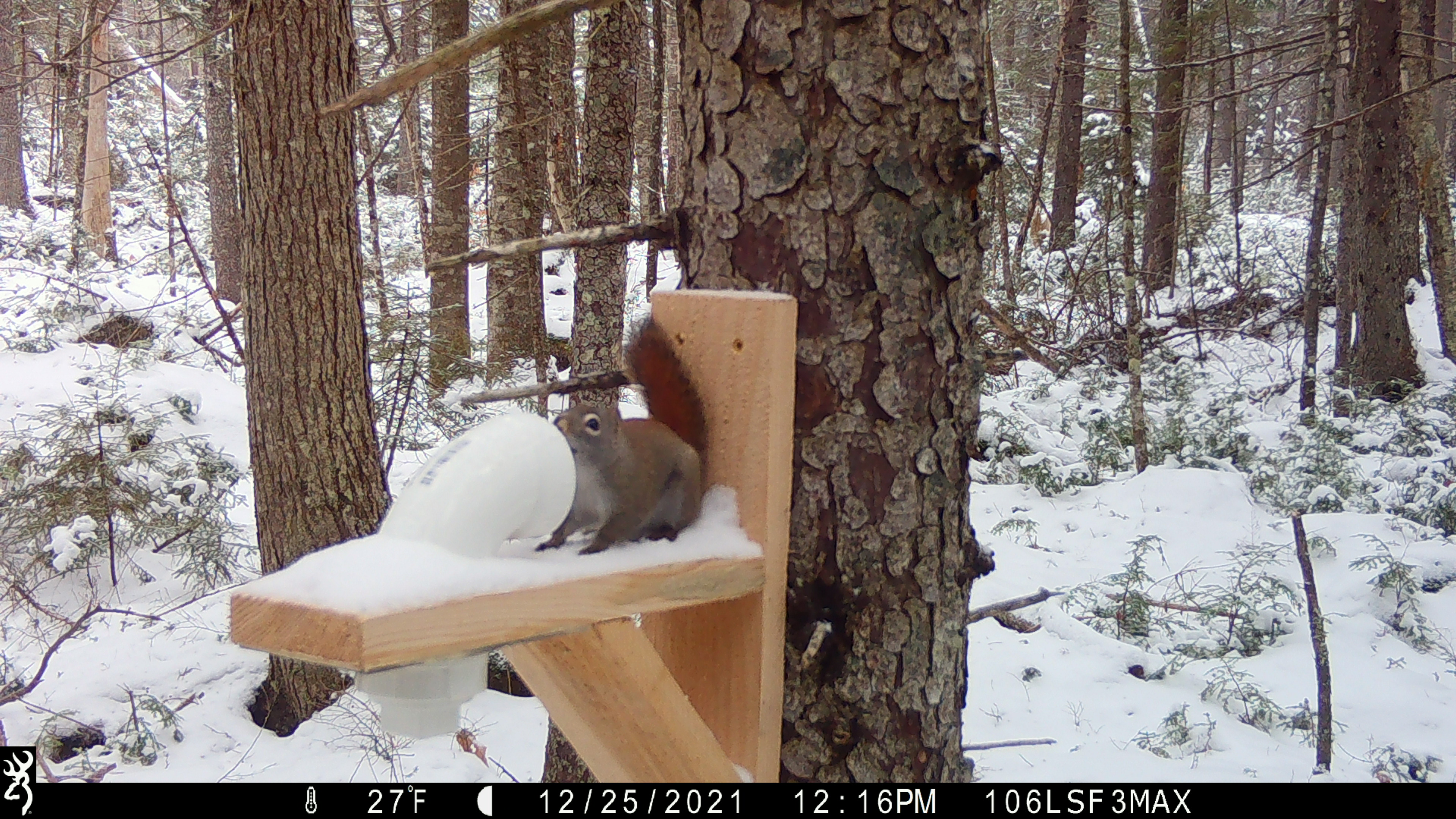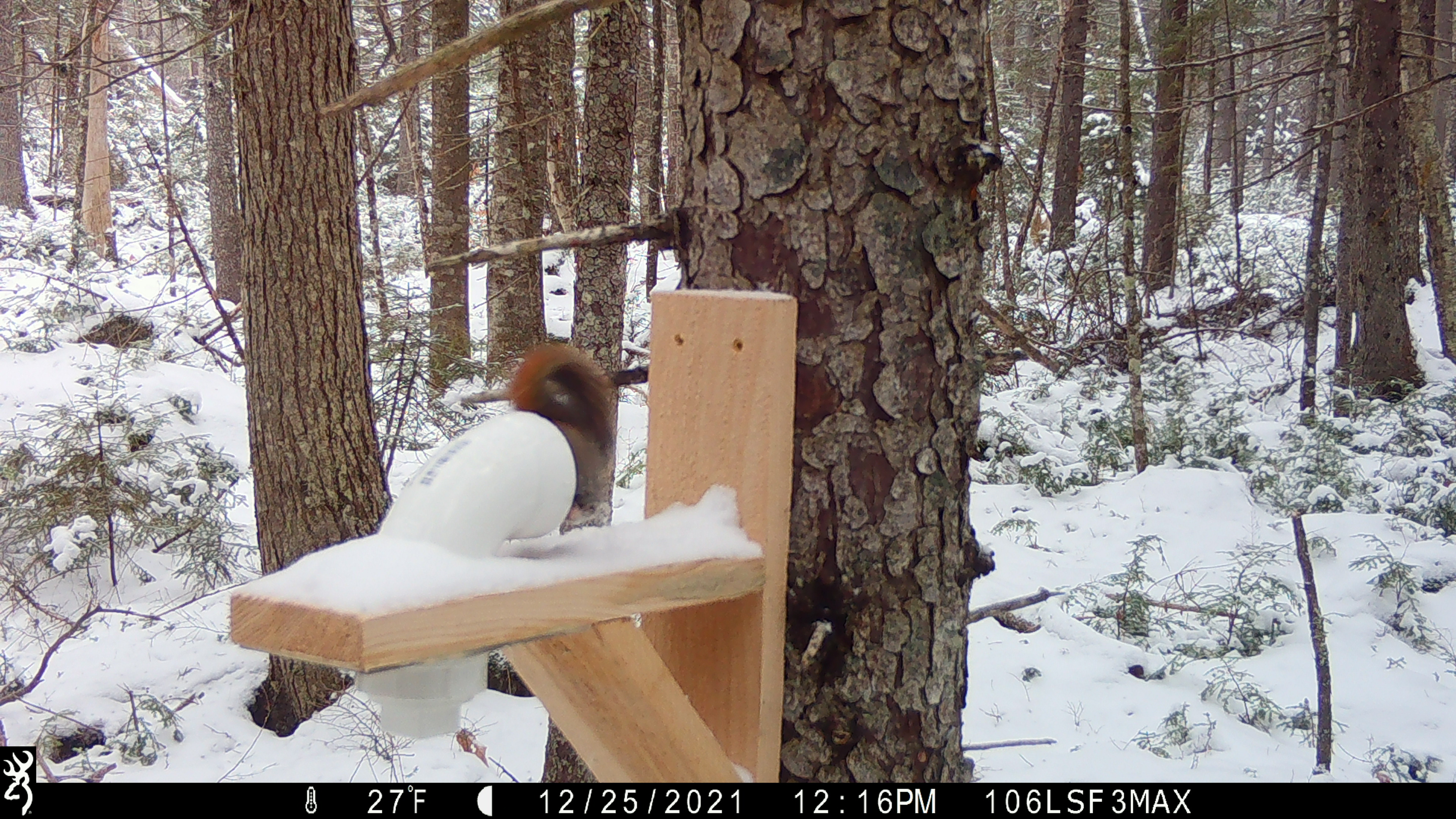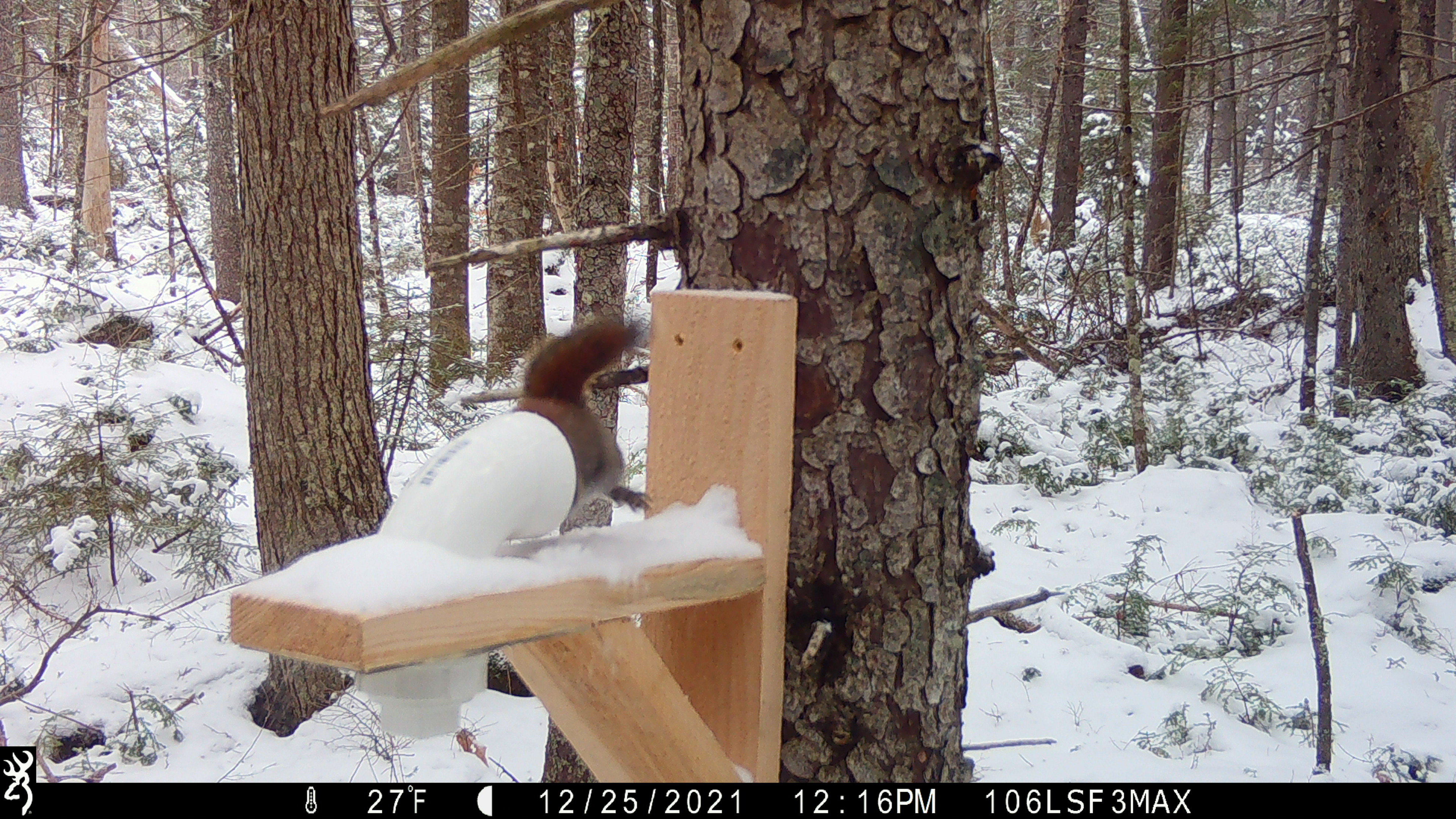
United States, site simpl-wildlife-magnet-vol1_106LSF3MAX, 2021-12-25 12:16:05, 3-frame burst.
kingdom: Animalia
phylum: Chordata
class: Mammalia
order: Rodentia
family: Sciuridae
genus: Tamiasciurus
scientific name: Tamiasciurus hudsonicus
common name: red squirrel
Red squirrel (Tamiasciurus hudsonicus).